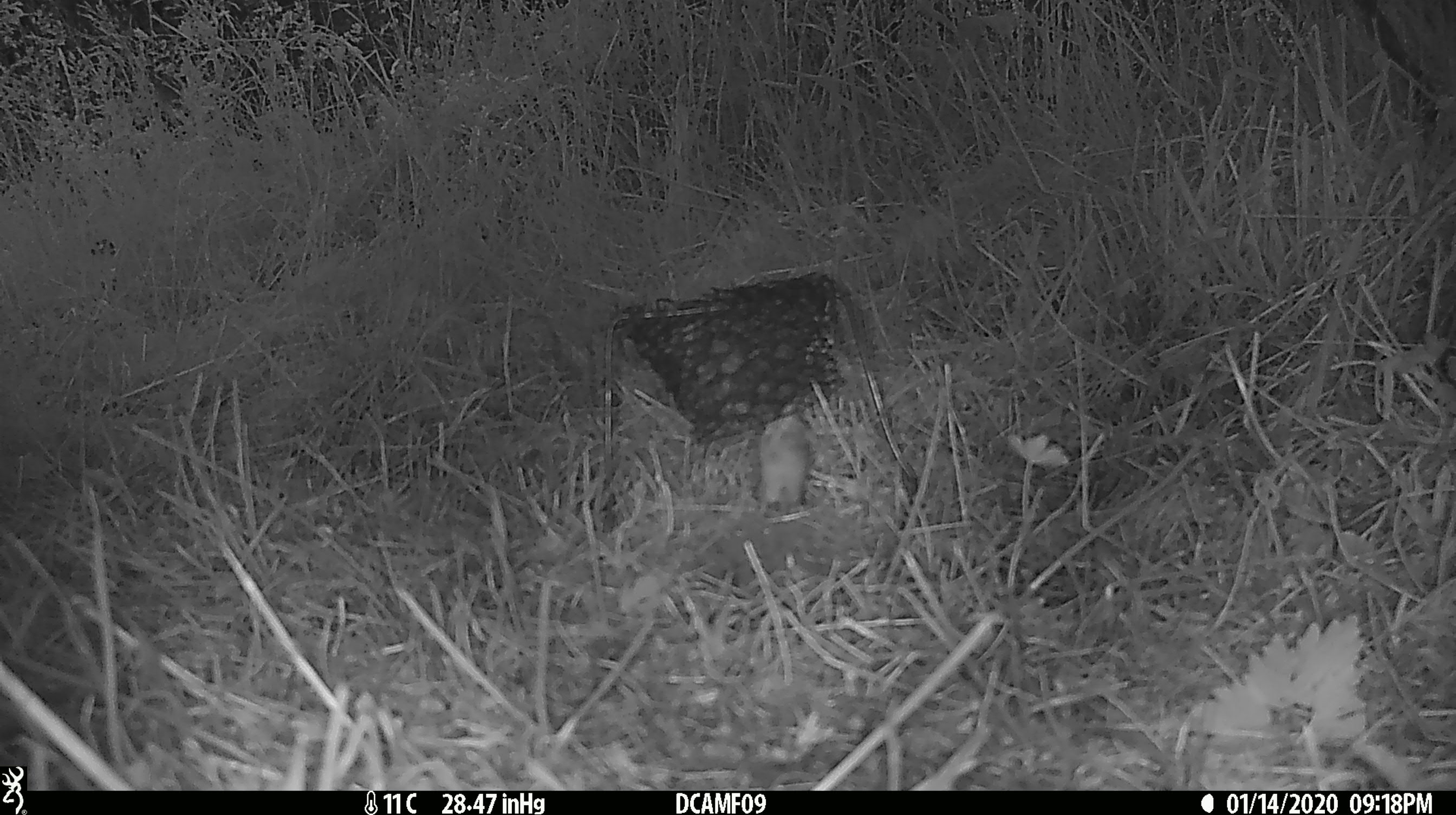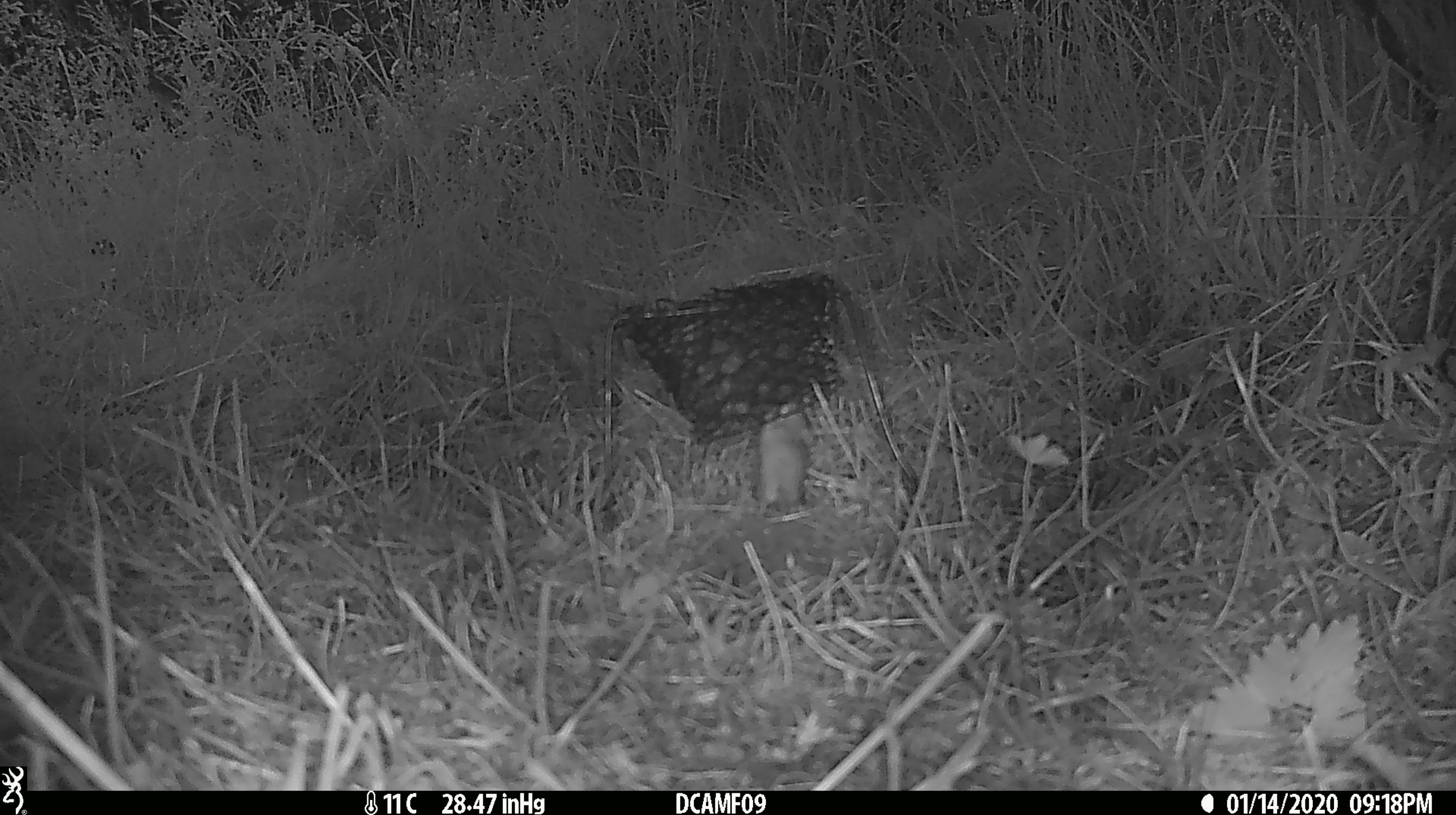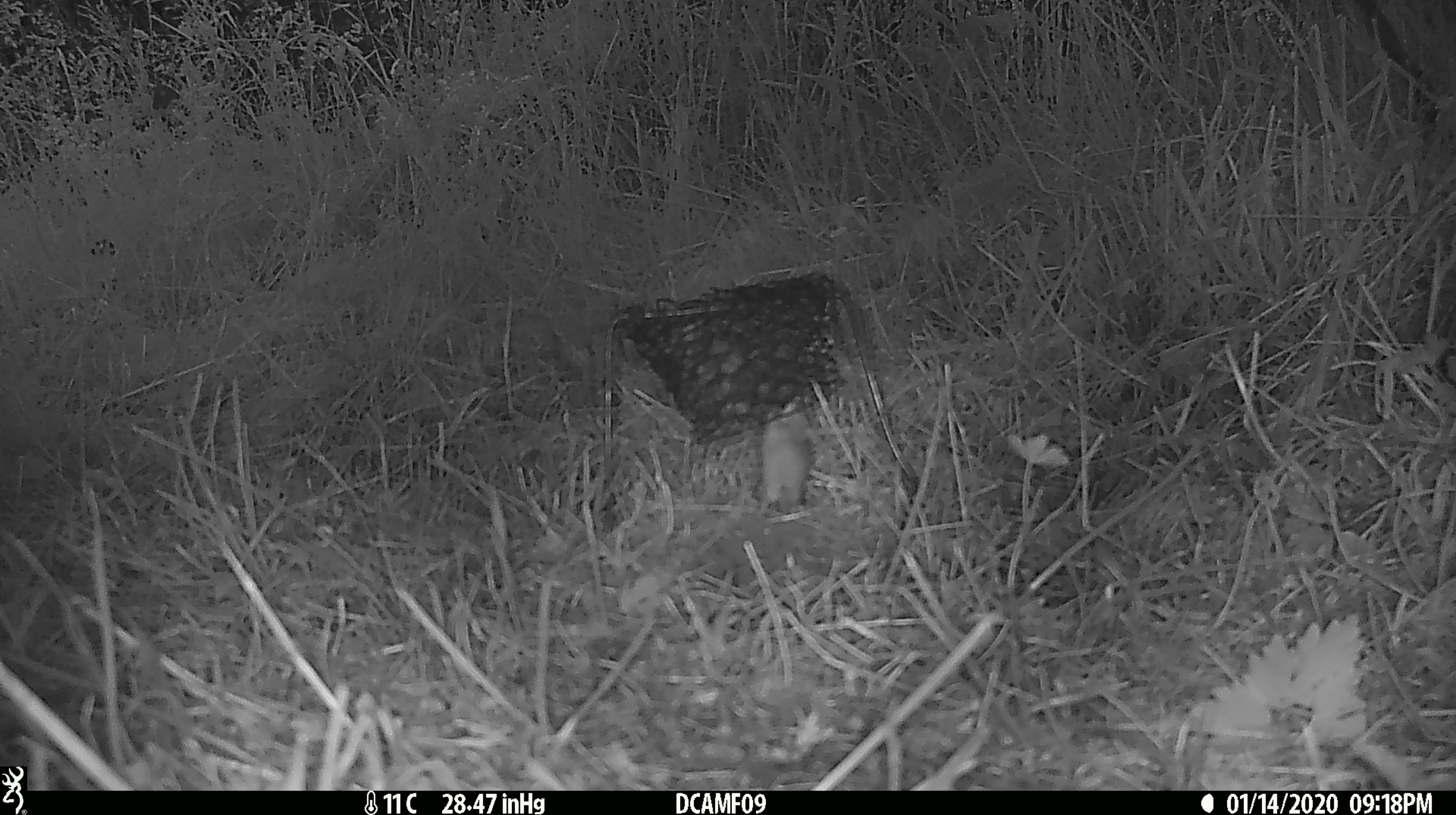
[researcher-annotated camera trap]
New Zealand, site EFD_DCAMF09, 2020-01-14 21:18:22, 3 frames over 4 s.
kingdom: Animalia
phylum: Chordata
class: Mammalia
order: Rodentia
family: Muridae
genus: Mus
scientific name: Mus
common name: mouse